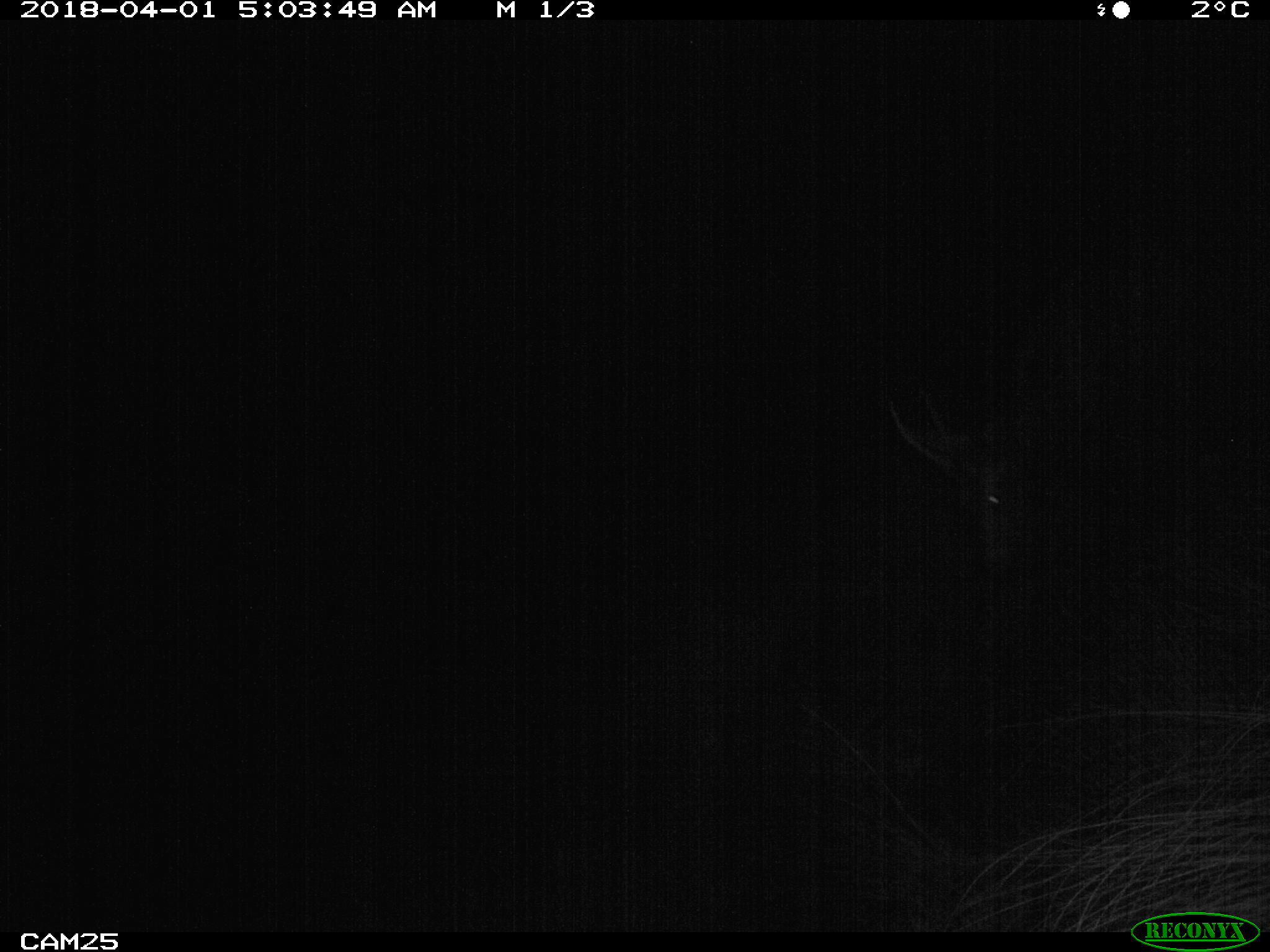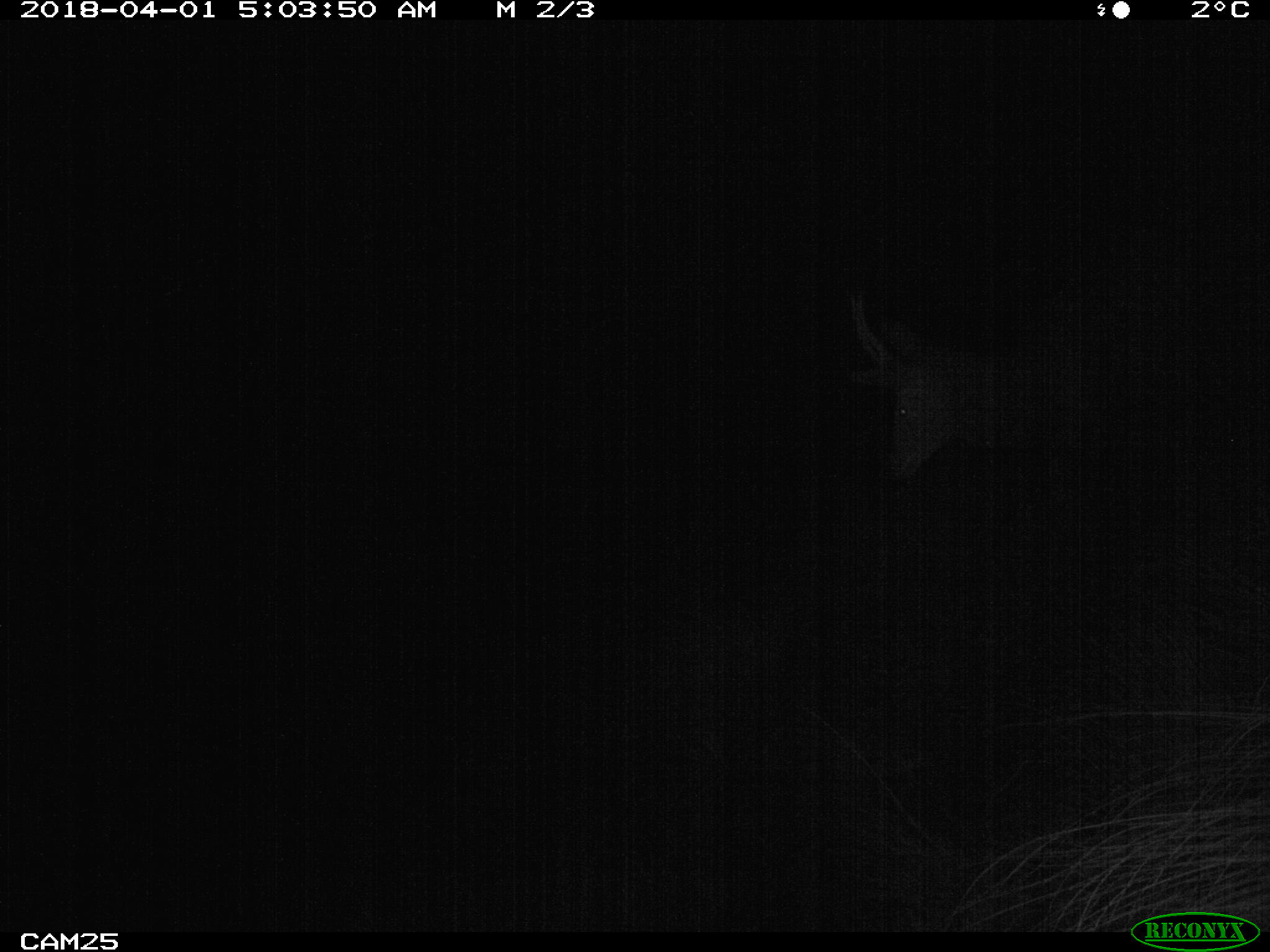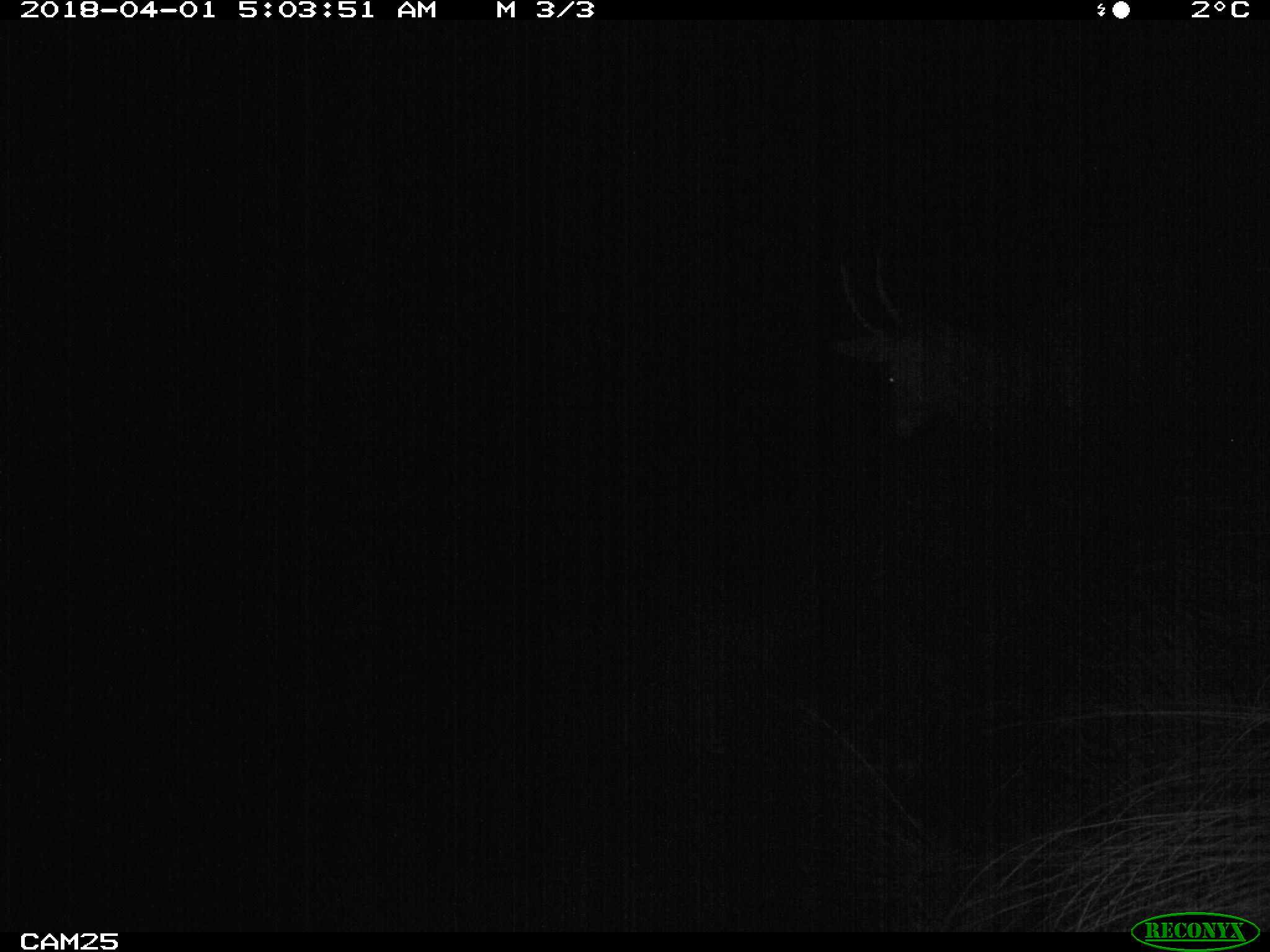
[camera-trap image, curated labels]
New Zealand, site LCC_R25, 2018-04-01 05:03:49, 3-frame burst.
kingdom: Animalia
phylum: Chordata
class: Mammalia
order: Artiodactyla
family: Cervidae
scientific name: Cervidae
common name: deer